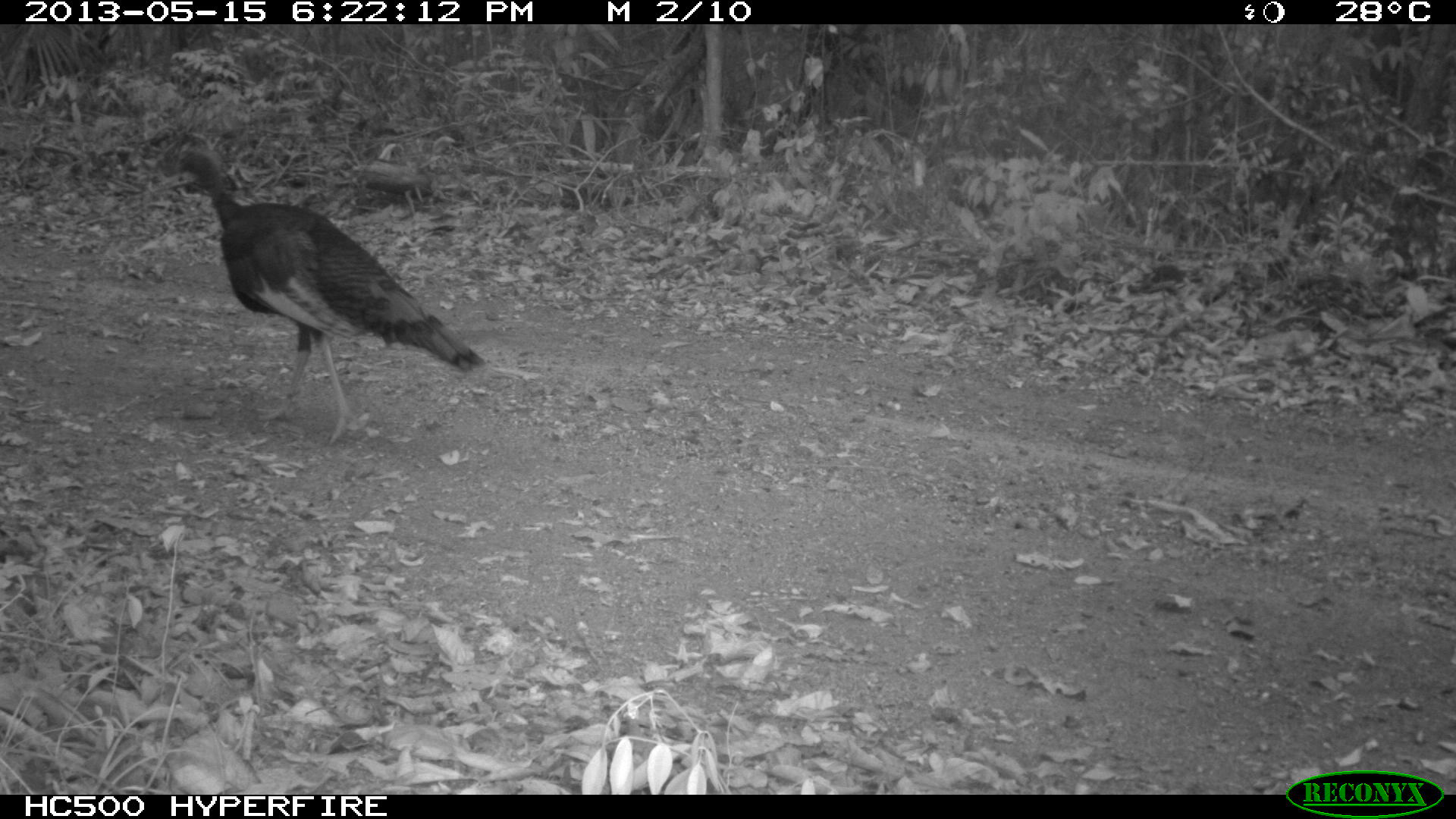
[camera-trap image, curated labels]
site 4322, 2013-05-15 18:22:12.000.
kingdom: Animalia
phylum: Chordata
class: Aves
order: Galliformes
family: Phasianidae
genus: Meleagris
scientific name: Meleagris ocellata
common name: ocellated turkey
Meleagris ocellata (ocellated turkey), count 1.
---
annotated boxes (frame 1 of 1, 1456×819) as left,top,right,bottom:
meleagris ocellata: 149,145,484,444